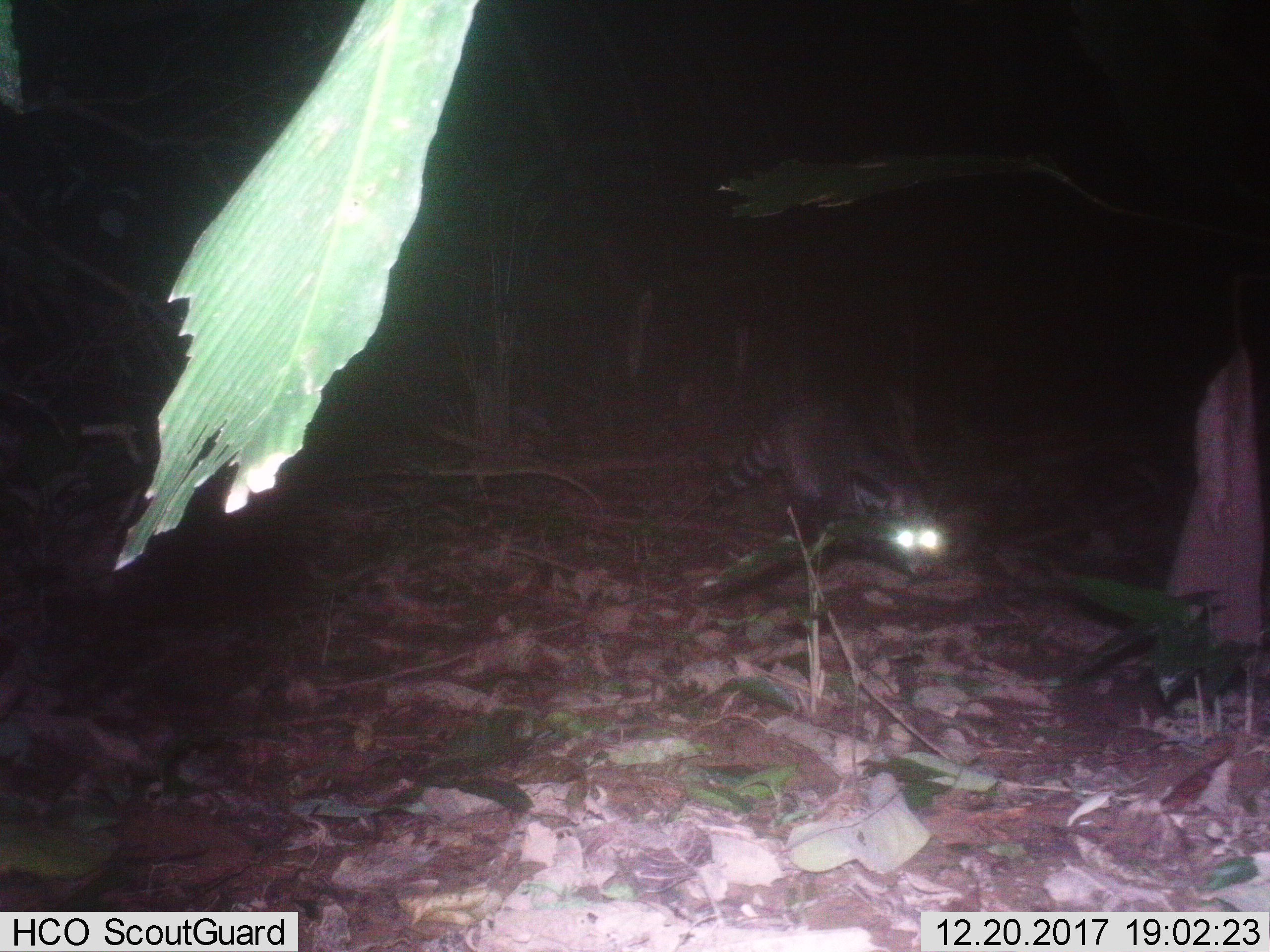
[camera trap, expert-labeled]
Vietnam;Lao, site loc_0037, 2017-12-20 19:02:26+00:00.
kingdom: Animalia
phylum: Chordata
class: Mammalia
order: Carnivora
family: Viverridae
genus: Viverra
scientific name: Viverra zibetha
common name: large indian civet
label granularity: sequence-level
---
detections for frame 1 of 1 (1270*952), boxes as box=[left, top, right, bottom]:
large indian civet: box=[709, 398, 942, 576]